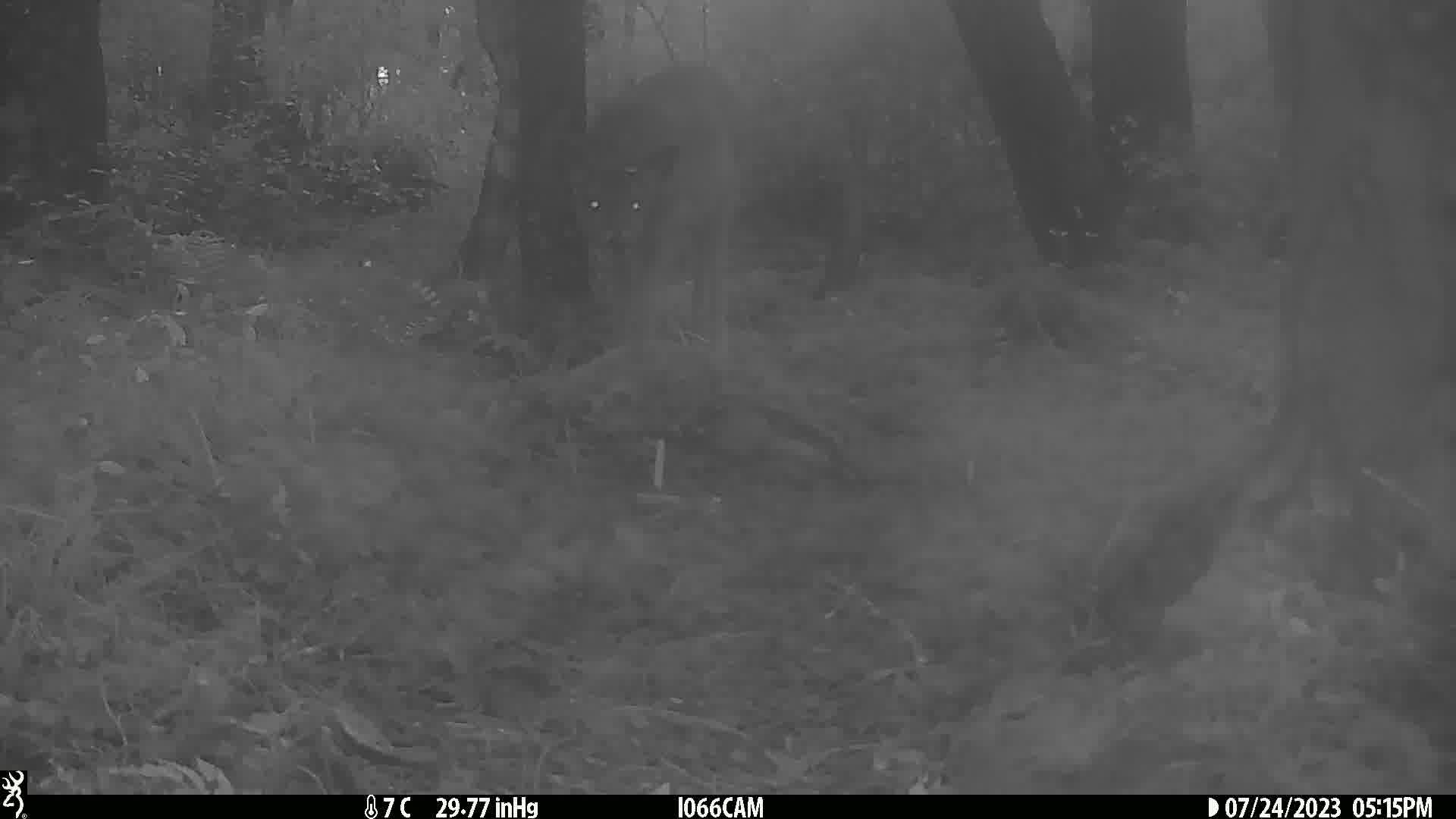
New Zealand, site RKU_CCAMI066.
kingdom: Animalia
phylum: Chordata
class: Mammalia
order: Artiodactyla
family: Cervidae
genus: Odocoileus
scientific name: Odocoileus virginianus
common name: white-tailed deer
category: white tailed deer